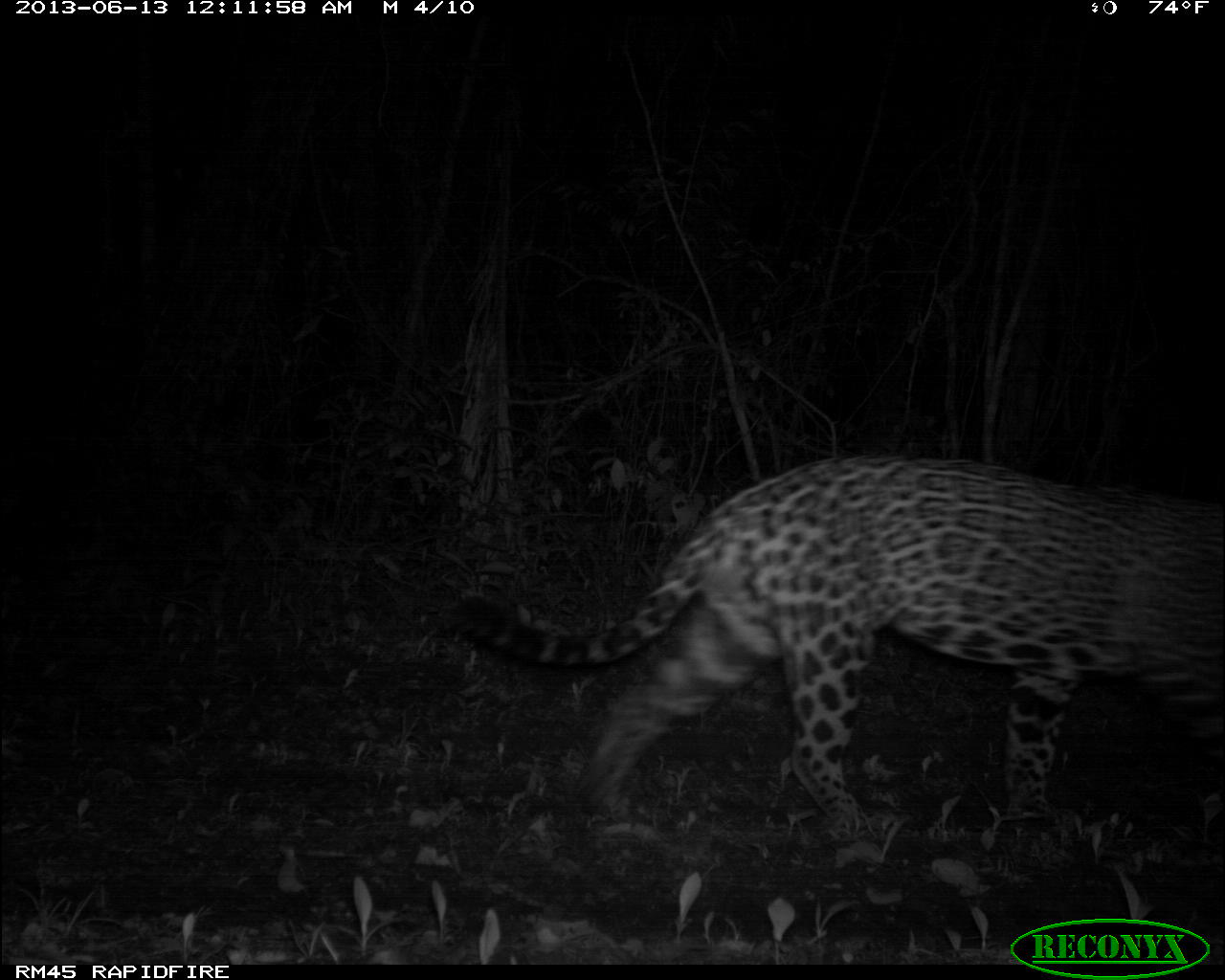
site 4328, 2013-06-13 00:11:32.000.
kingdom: Animalia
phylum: Chordata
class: Mammalia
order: Carnivora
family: Felidae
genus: Panthera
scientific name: Panthera onca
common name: jaguar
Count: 1.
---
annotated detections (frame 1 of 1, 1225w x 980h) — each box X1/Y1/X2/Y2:
panthera onca: 439/452/1225/843